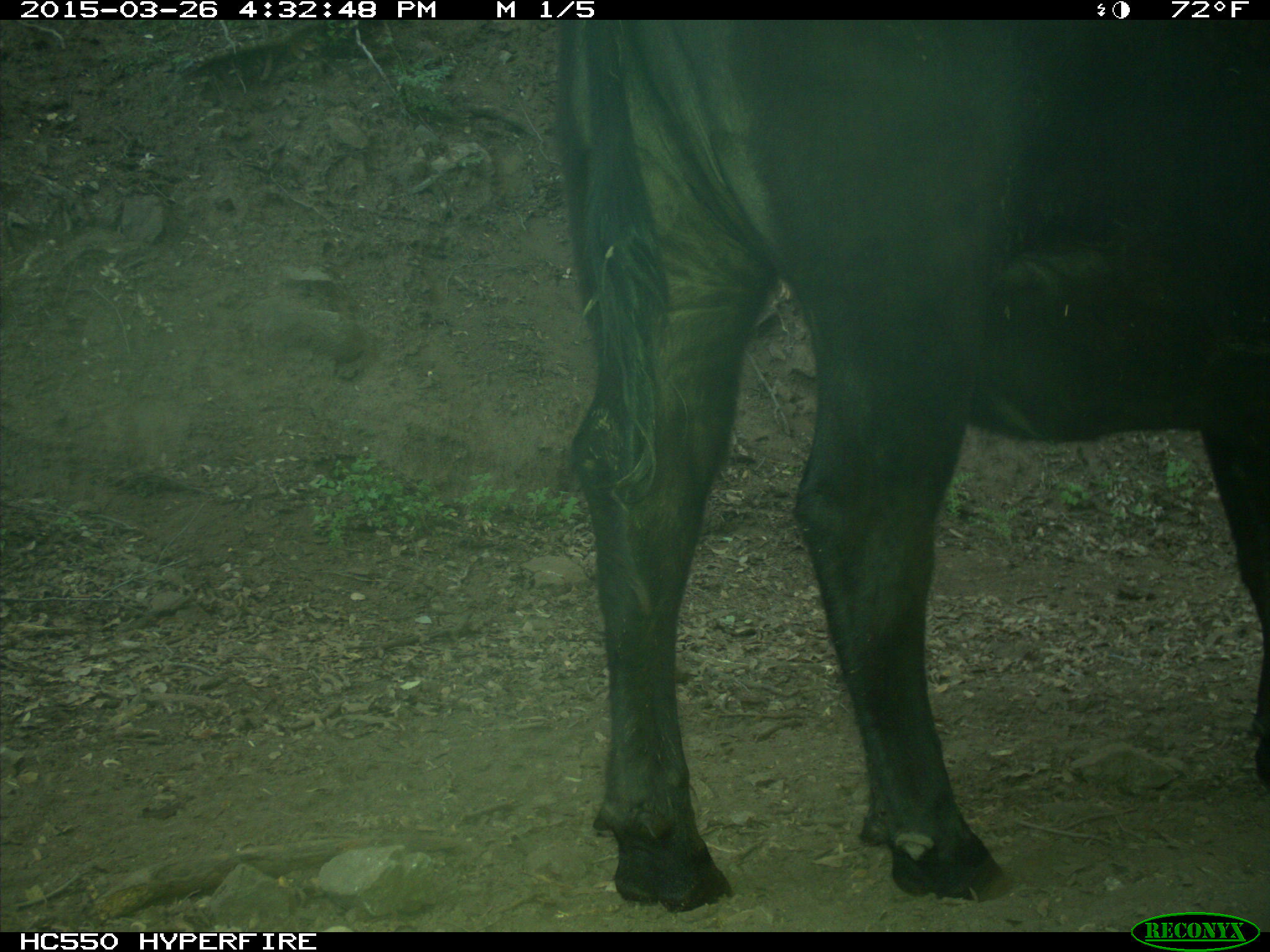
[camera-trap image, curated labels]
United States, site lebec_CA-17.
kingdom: Animalia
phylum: Chordata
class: Mammalia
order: Artiodactyla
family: Bovidae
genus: Bos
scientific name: Bos taurus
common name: domestic cow